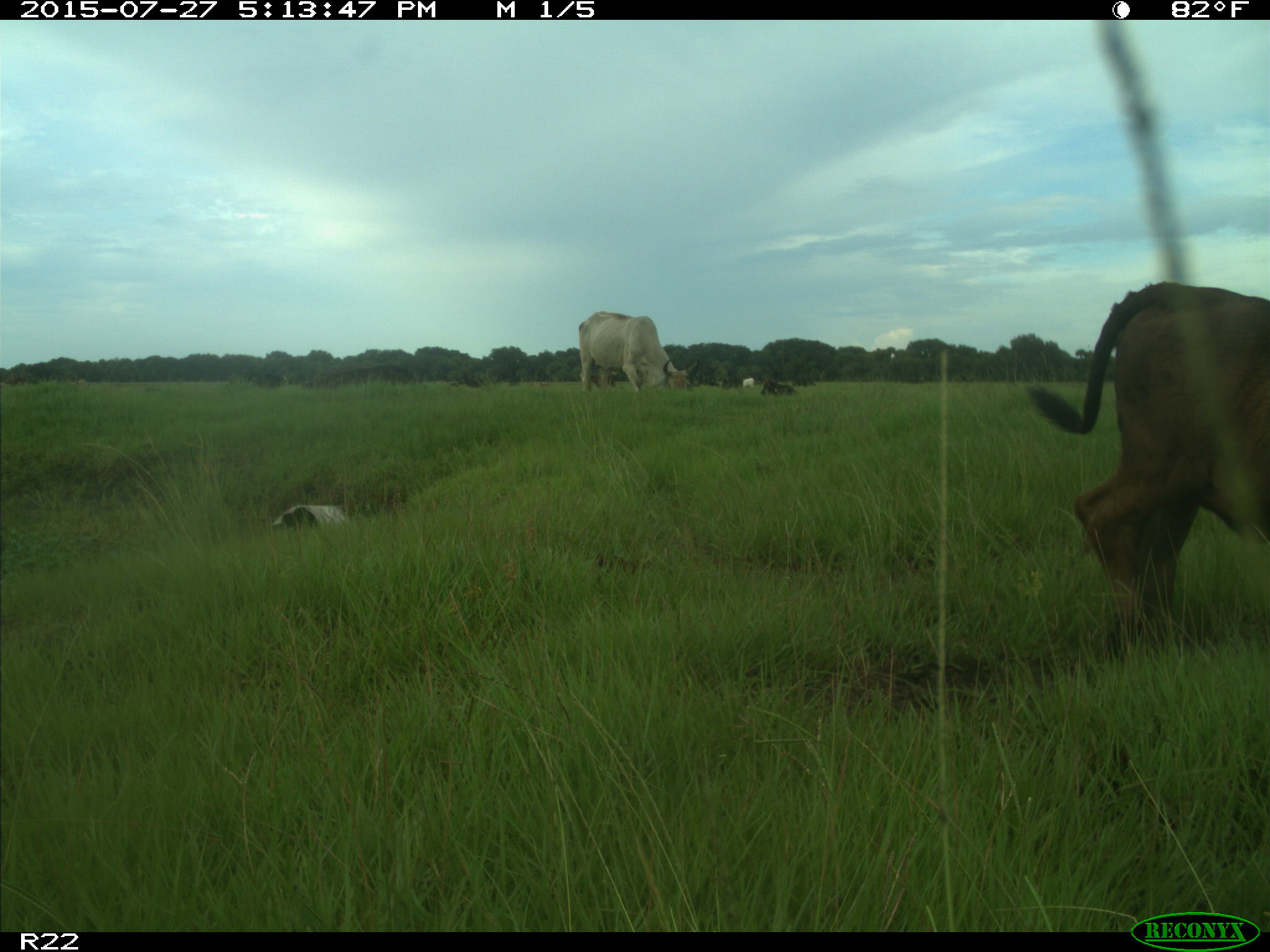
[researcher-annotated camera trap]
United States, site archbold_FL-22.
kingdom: Animalia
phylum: Chordata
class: Mammalia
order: Artiodactyla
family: Bovidae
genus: Bos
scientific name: Bos taurus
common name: domestic cow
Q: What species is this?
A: Bos taurus (domestic cow).